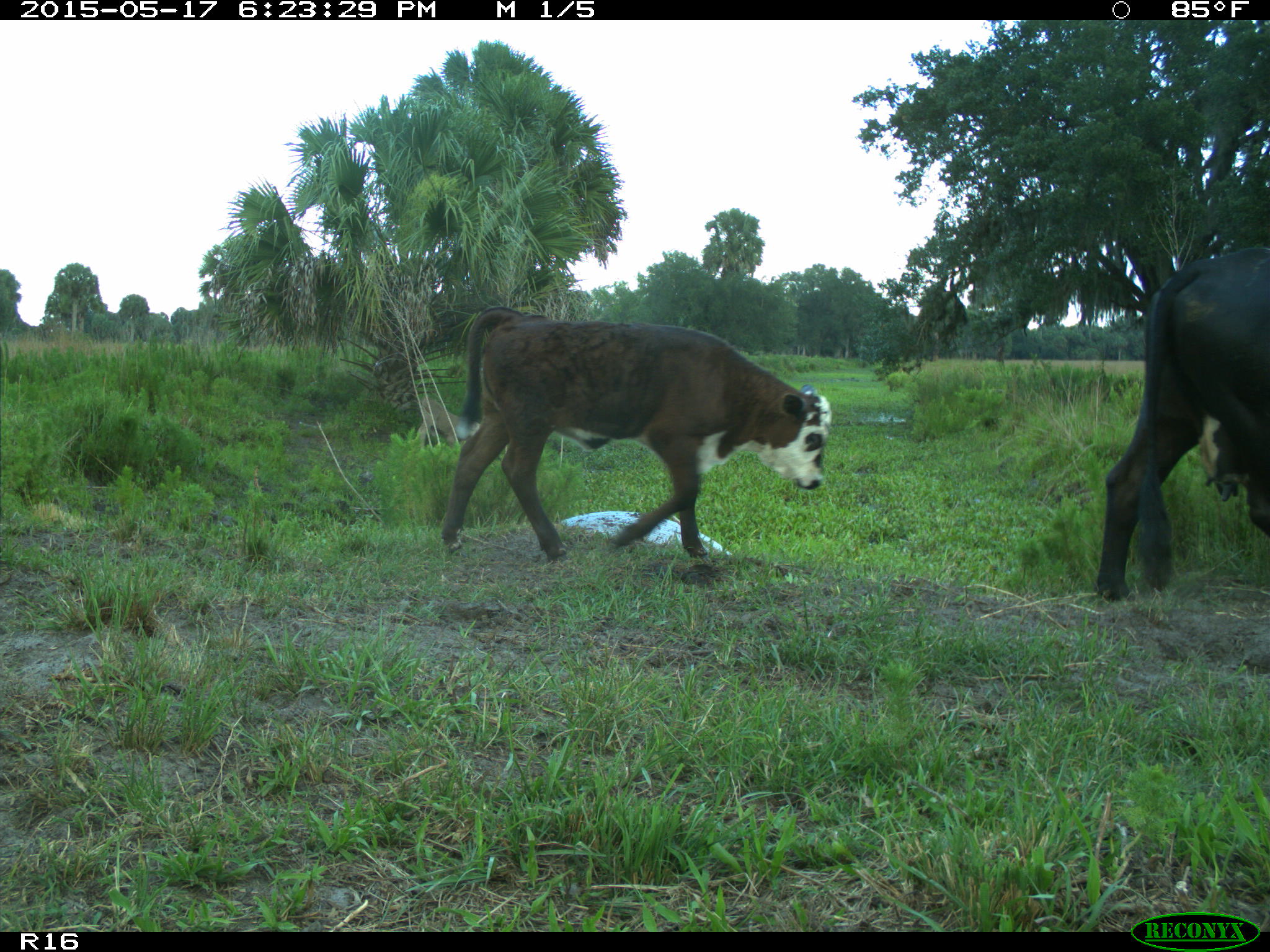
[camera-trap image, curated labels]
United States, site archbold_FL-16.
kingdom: Animalia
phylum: Chordata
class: Mammalia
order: Artiodactyla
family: Bovidae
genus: Bos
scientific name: Bos taurus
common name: domestic cow